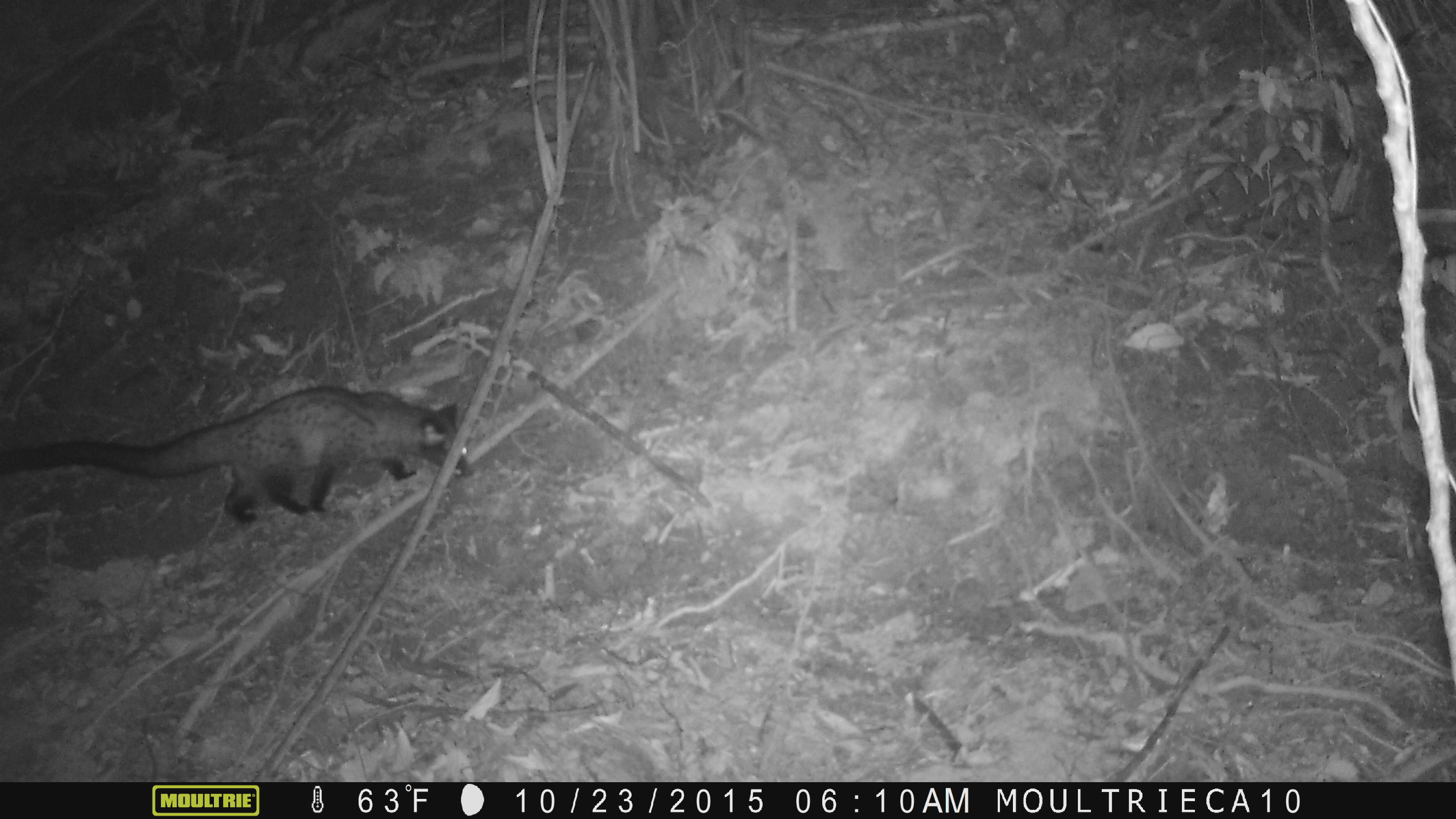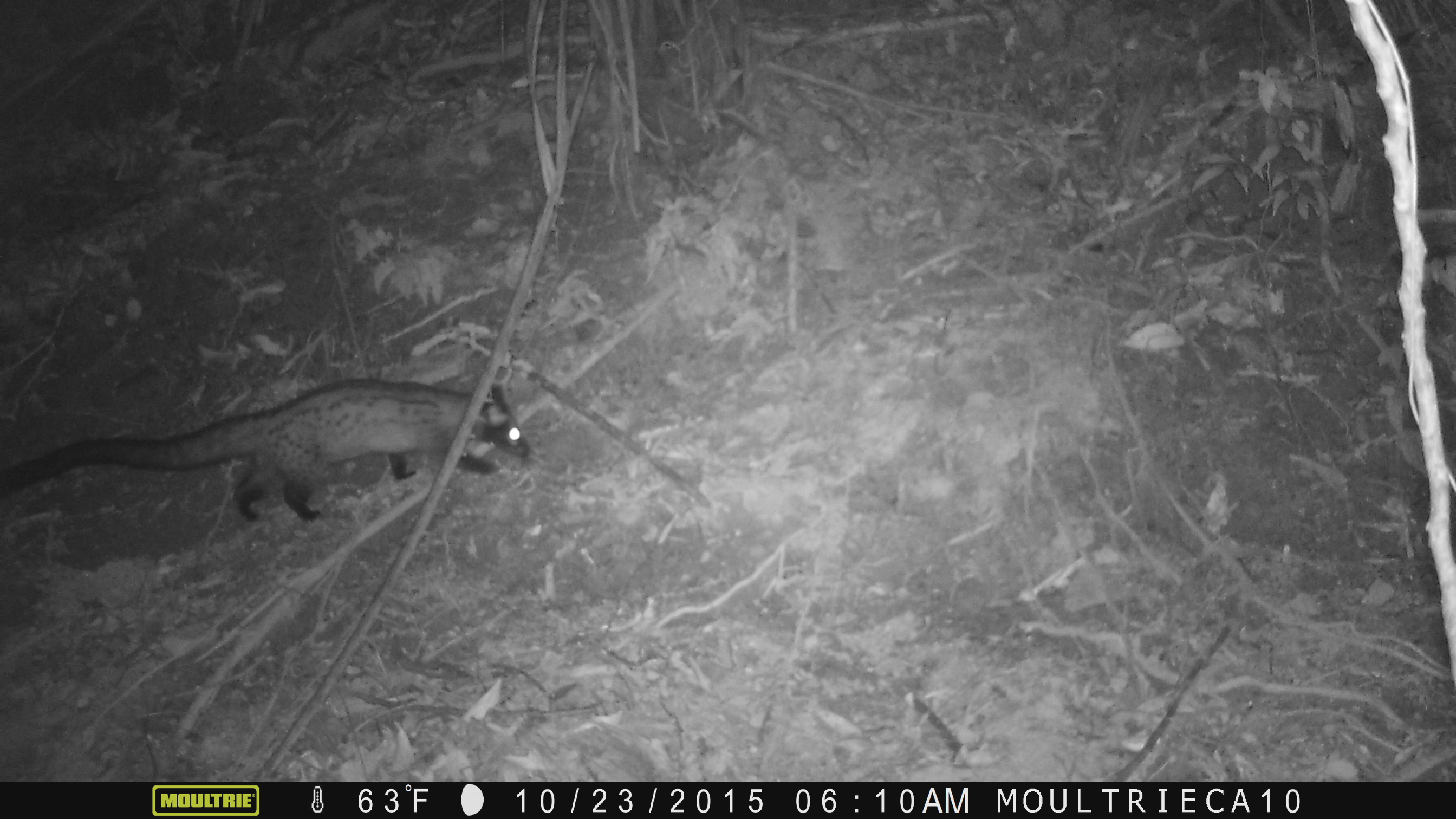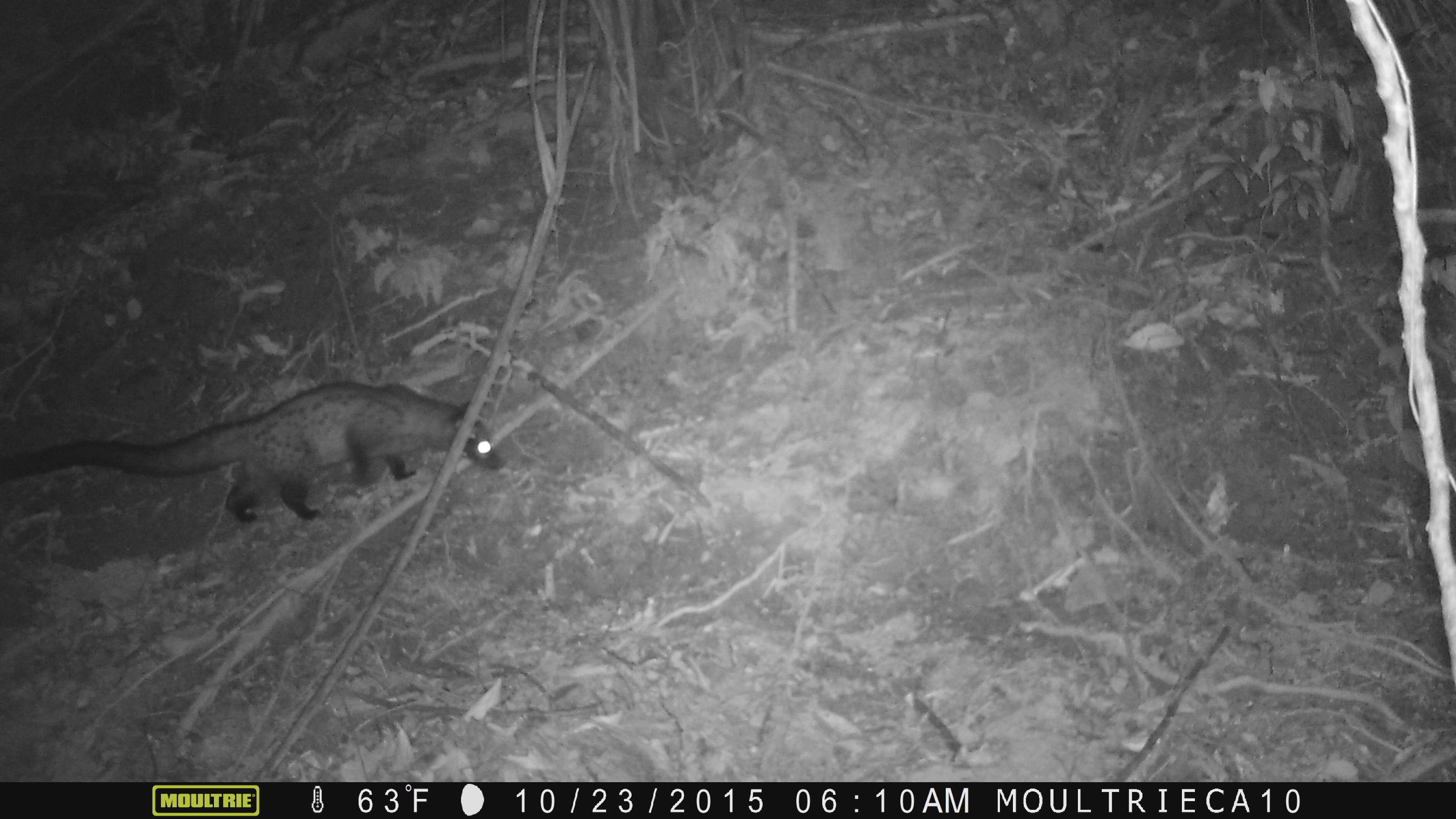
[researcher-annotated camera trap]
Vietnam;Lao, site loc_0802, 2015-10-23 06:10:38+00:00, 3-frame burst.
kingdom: Animalia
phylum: Chordata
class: Mammalia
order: Carnivora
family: Viverridae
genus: Paradoxurus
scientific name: Paradoxurus hermaphroditus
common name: common palm civet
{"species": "common palm civet (Paradoxurus hermaphroditus)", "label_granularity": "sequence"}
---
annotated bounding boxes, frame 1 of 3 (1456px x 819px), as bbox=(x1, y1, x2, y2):
common palm civet: bbox=(2, 384, 471, 526)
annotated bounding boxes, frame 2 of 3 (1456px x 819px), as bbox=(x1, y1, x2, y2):
common palm civet: bbox=(0, 377, 531, 522)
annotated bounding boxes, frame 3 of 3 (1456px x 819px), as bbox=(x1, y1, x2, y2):
common palm civet: bbox=(1, 379, 506, 523)